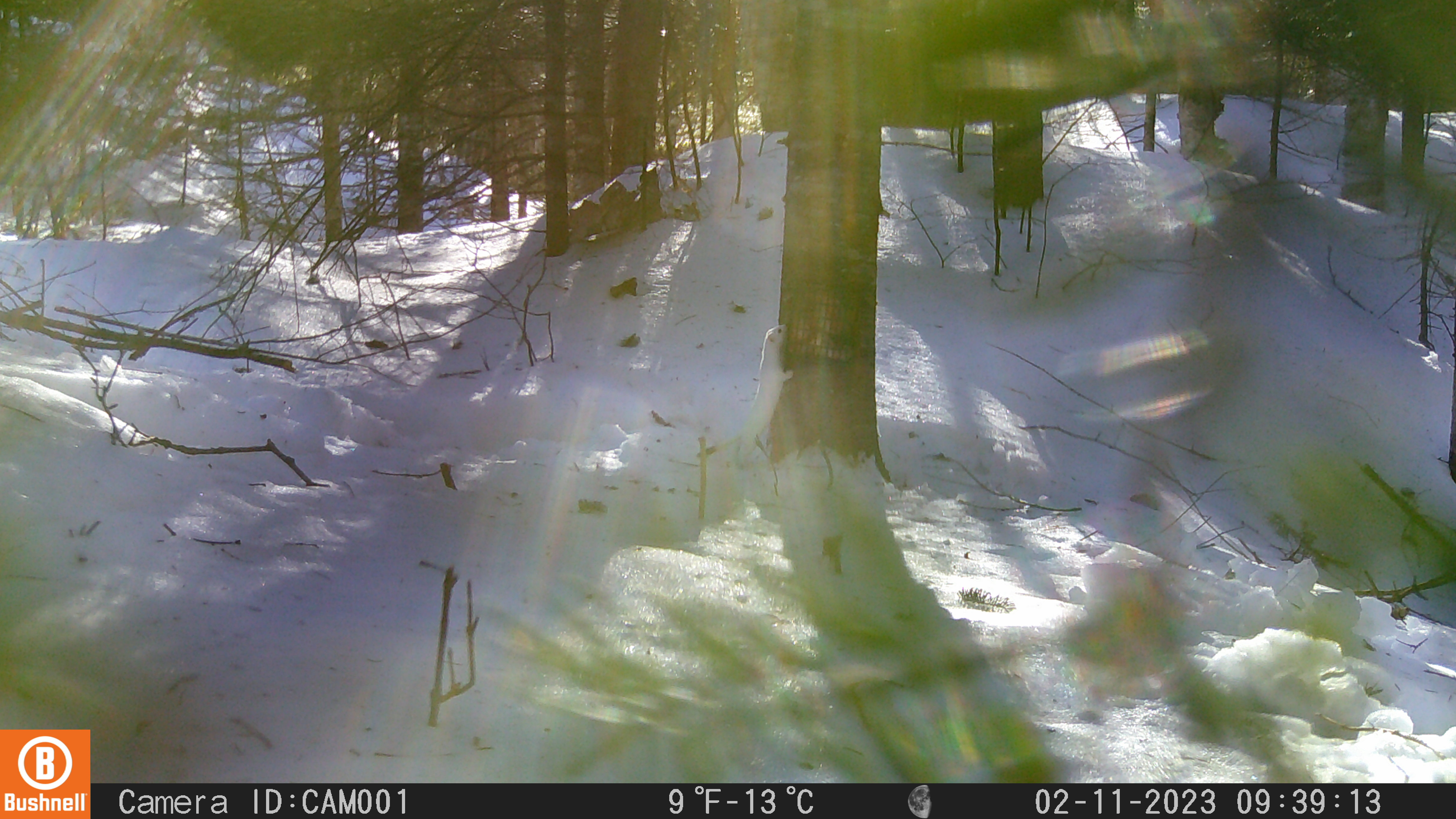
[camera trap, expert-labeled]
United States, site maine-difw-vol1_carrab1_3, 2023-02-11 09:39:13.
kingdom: Animalia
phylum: Chordata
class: Mammalia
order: Carnivora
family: Mustelidae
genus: Mustela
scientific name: Mustela richardsonii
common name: short-tailed weasel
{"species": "short-tailed weasel (Mustela richardsonii)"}